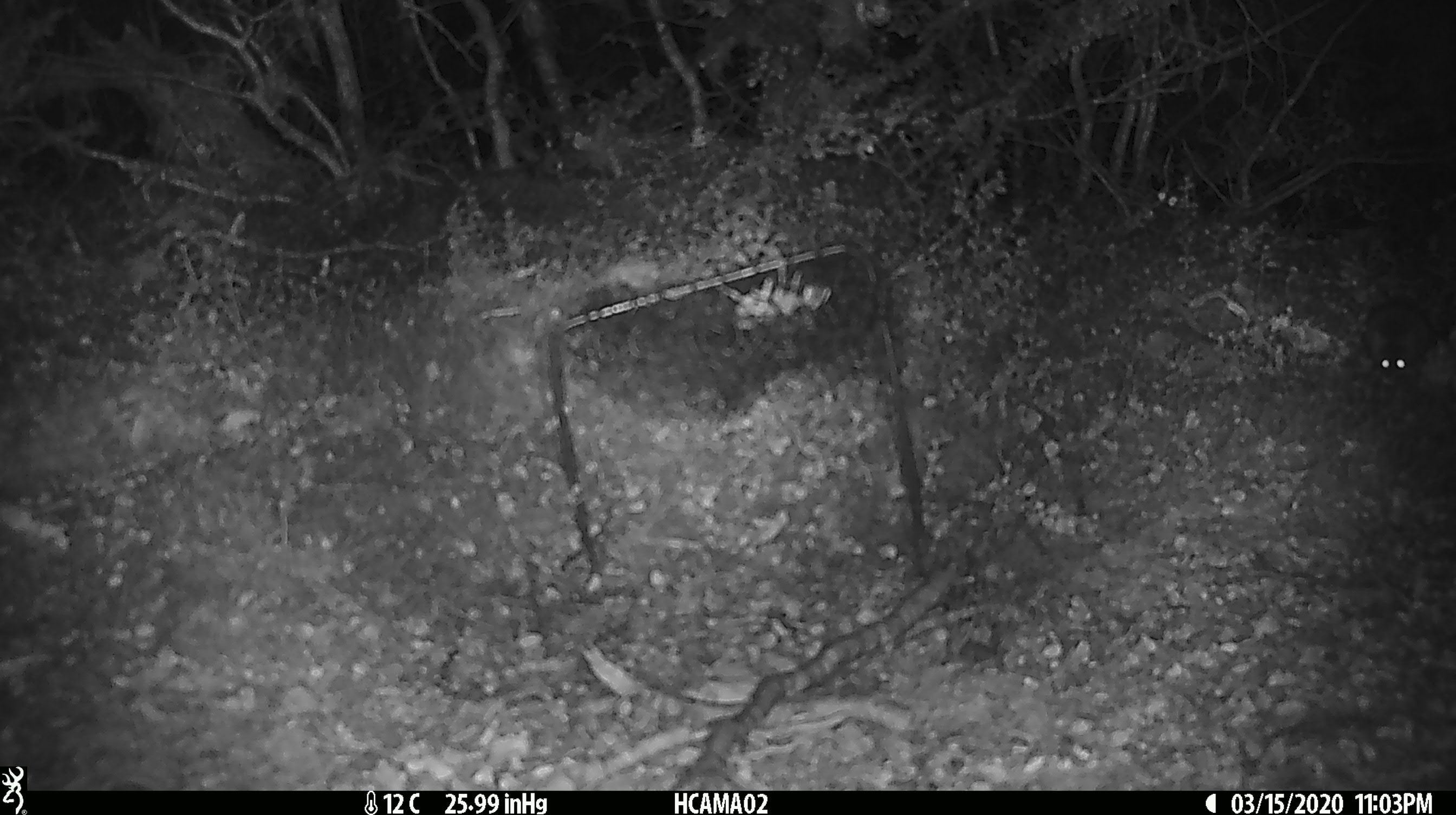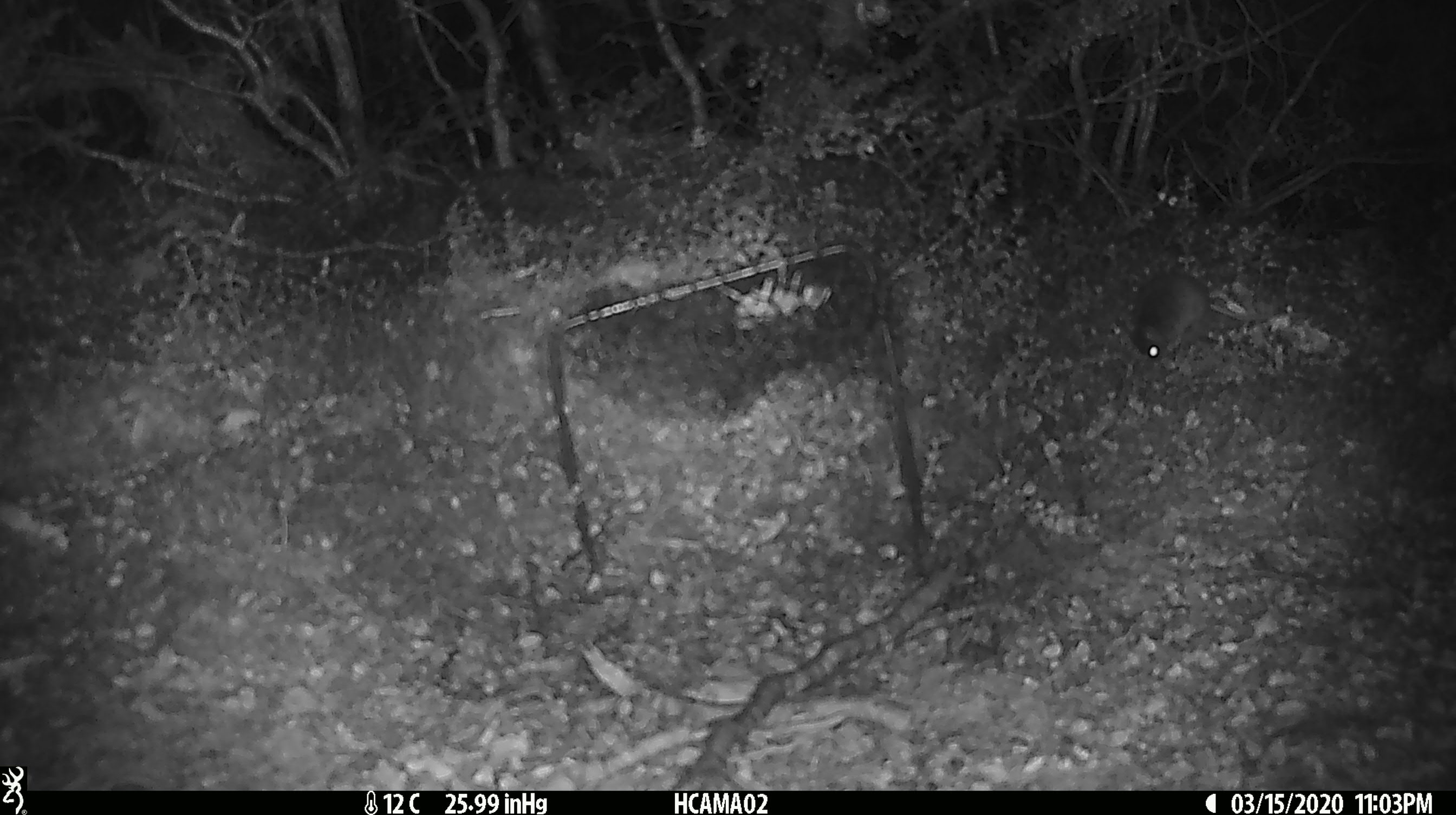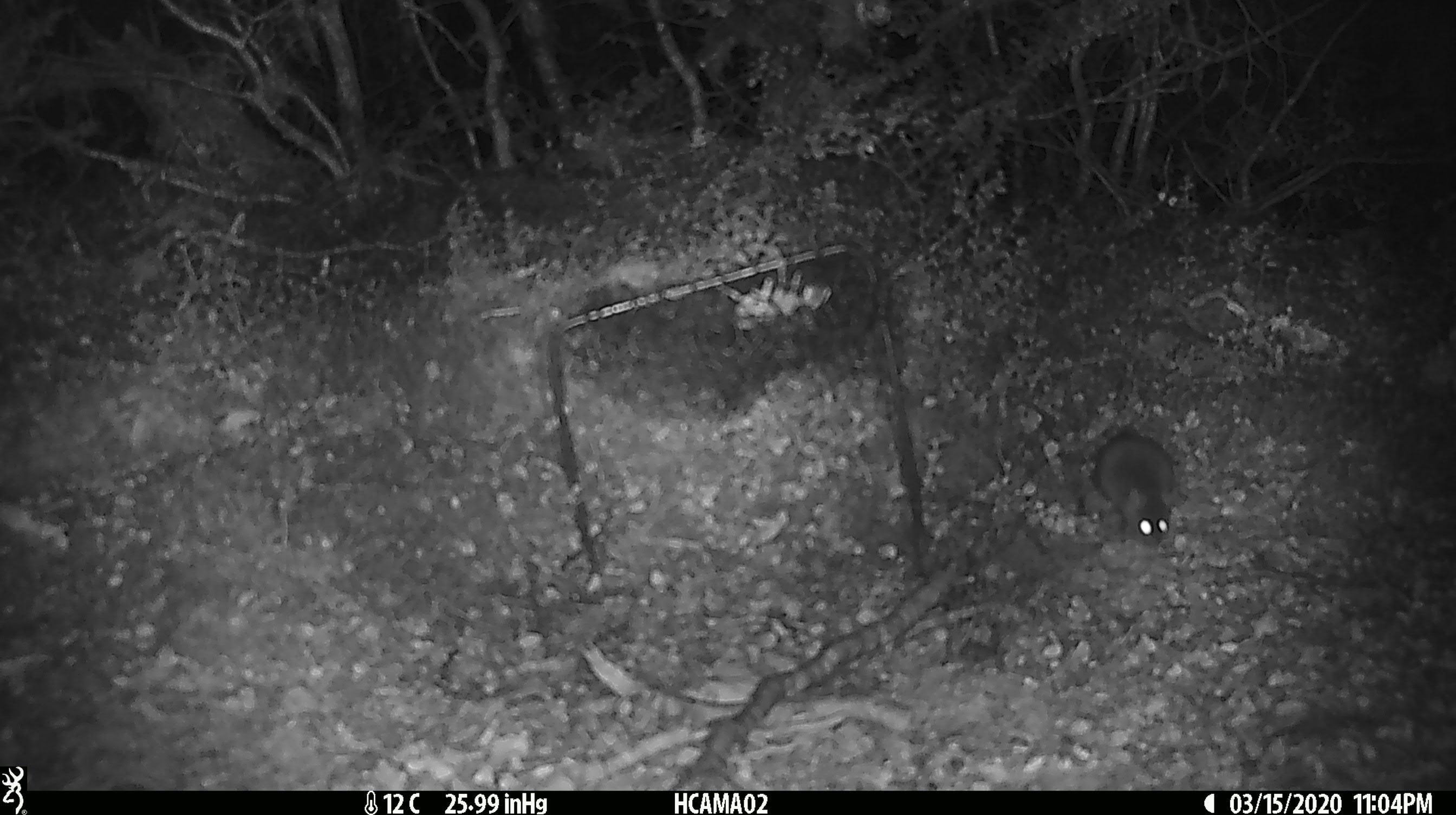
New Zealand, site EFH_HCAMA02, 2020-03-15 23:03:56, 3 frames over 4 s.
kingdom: Animalia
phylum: Chordata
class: Mammalia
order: Rodentia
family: Muridae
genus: Mus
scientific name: Mus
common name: mouse